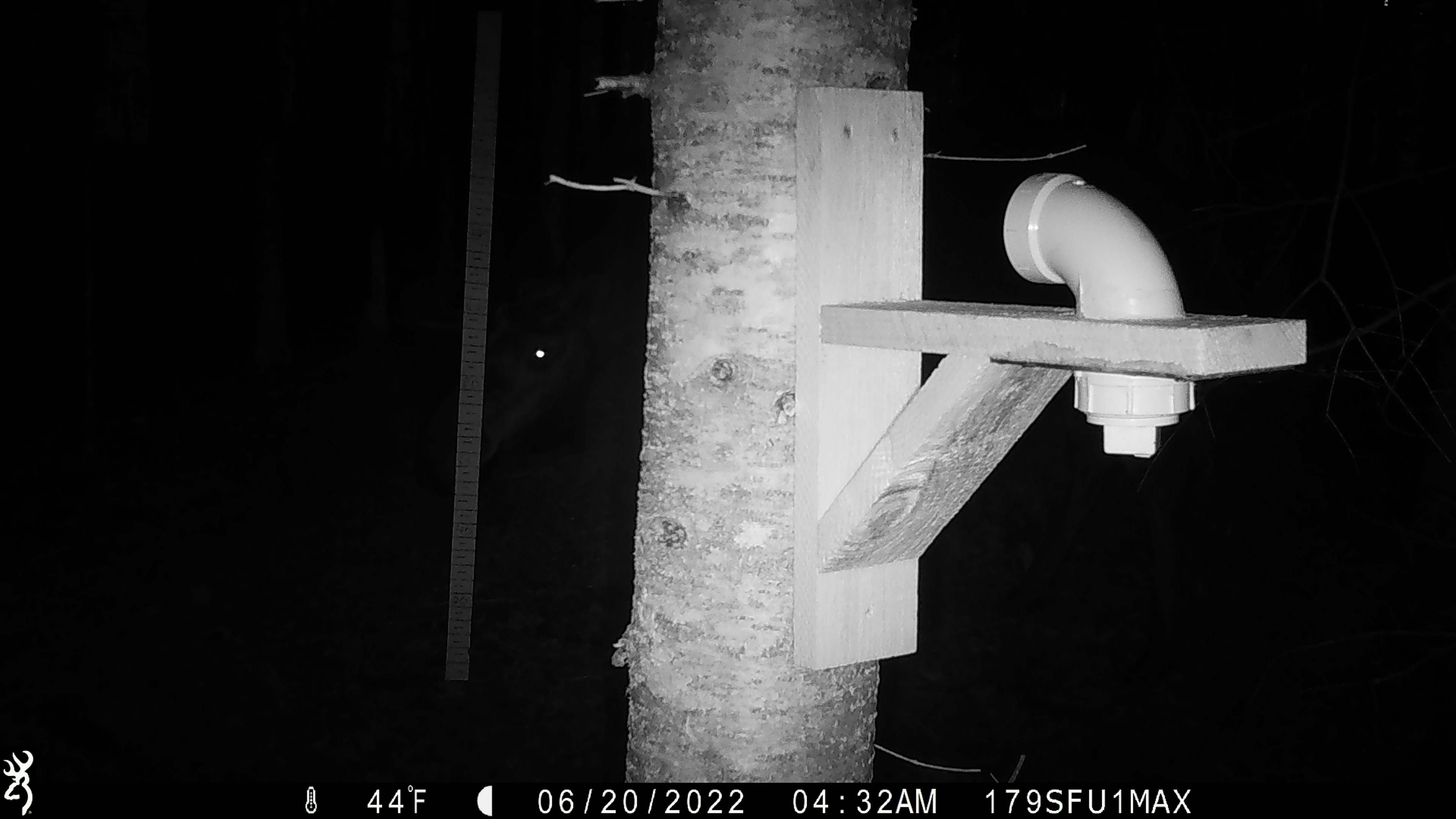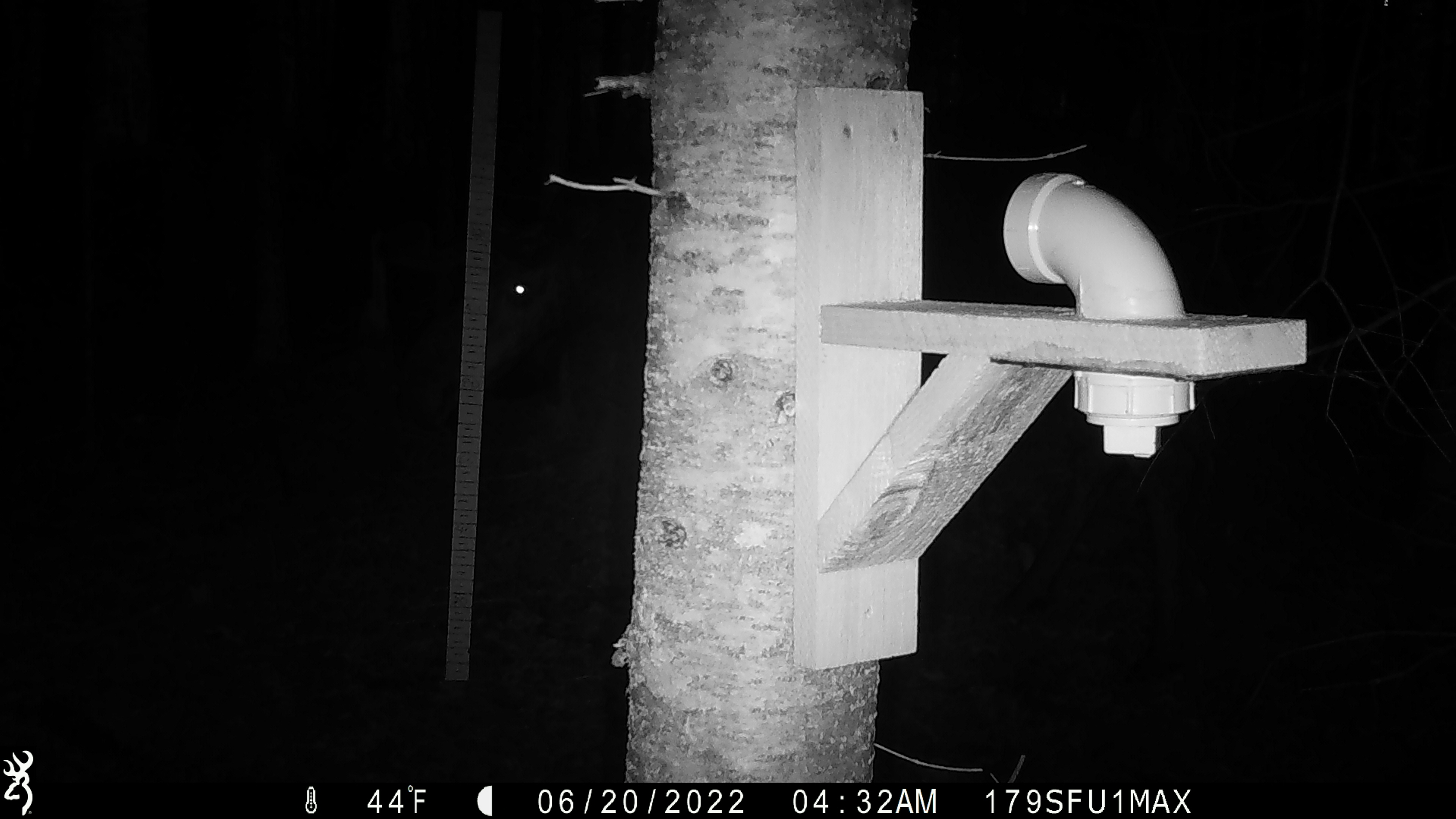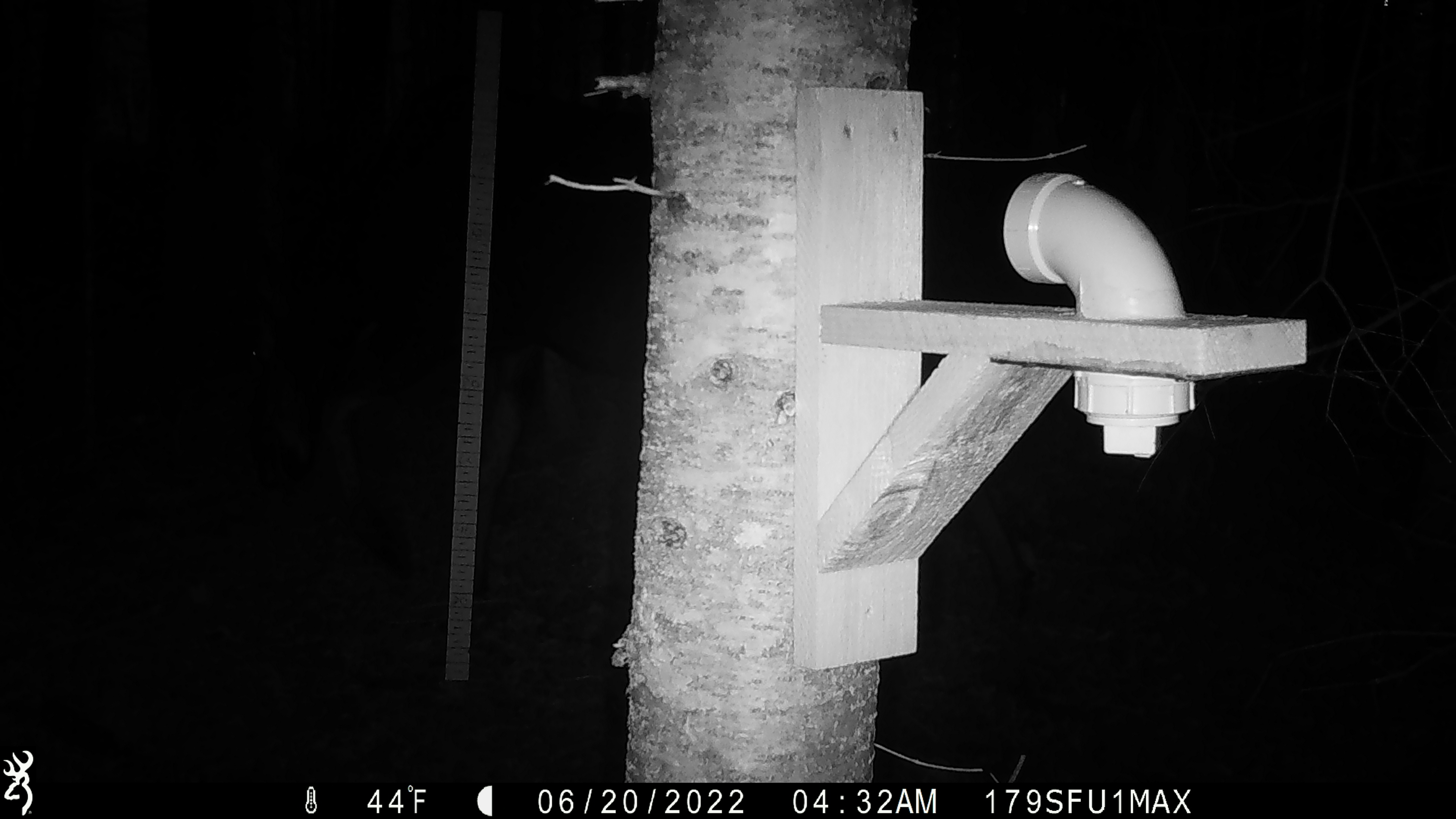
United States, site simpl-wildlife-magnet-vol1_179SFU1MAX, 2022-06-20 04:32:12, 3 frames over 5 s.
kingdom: Animalia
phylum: Chordata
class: Mammalia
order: Artiodactyla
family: Cervidae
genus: Alces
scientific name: Alces alces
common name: moose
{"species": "moose (Alces alces)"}